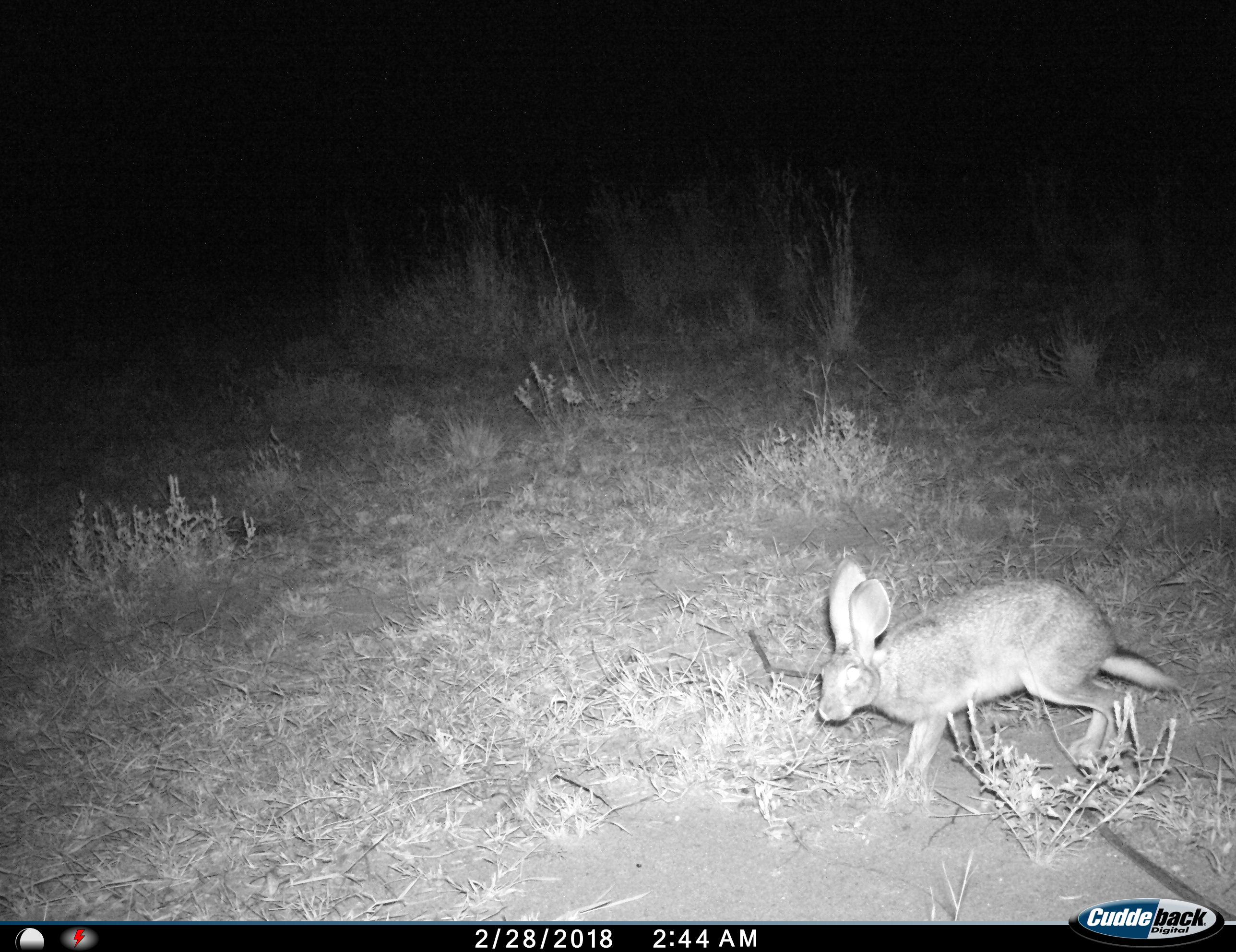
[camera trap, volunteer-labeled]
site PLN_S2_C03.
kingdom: Animalia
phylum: Chordata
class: Mammalia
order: Lagomorpha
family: Leporidae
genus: Lepus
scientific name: Lepus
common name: hare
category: hareunknown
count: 1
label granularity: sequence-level